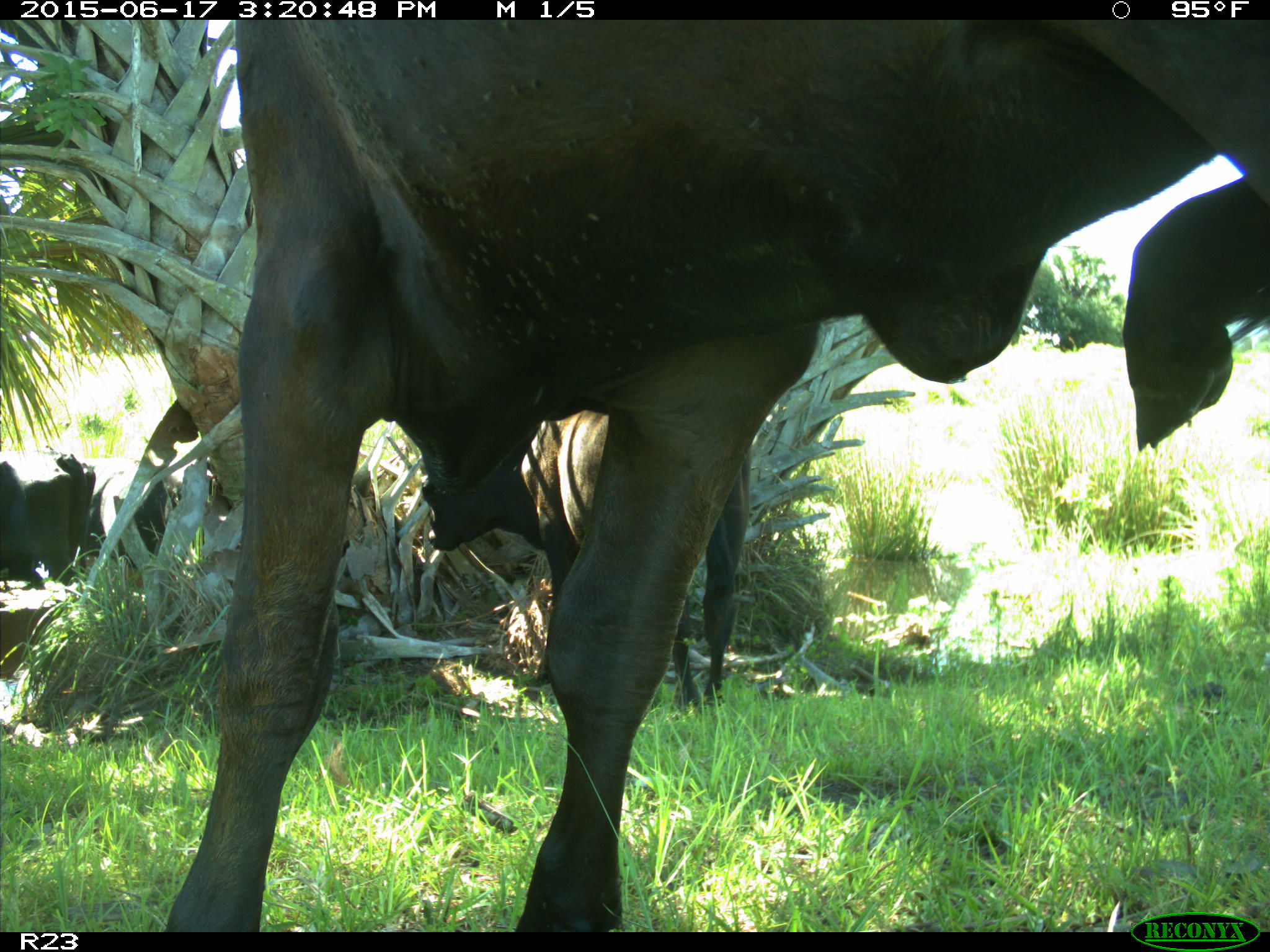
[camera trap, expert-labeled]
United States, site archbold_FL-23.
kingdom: Animalia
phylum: Chordata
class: Aves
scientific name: Aves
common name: birds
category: unidentified bird